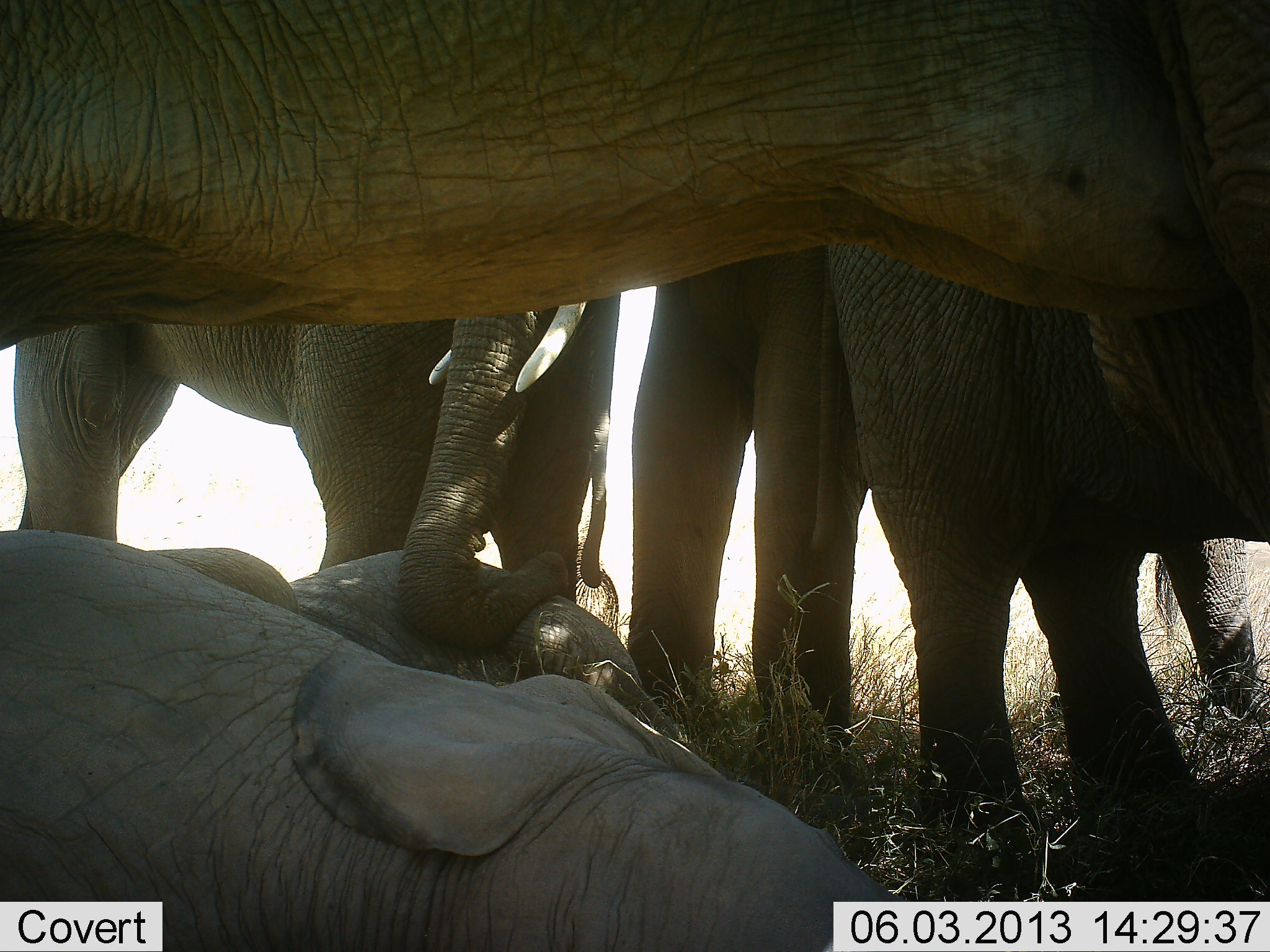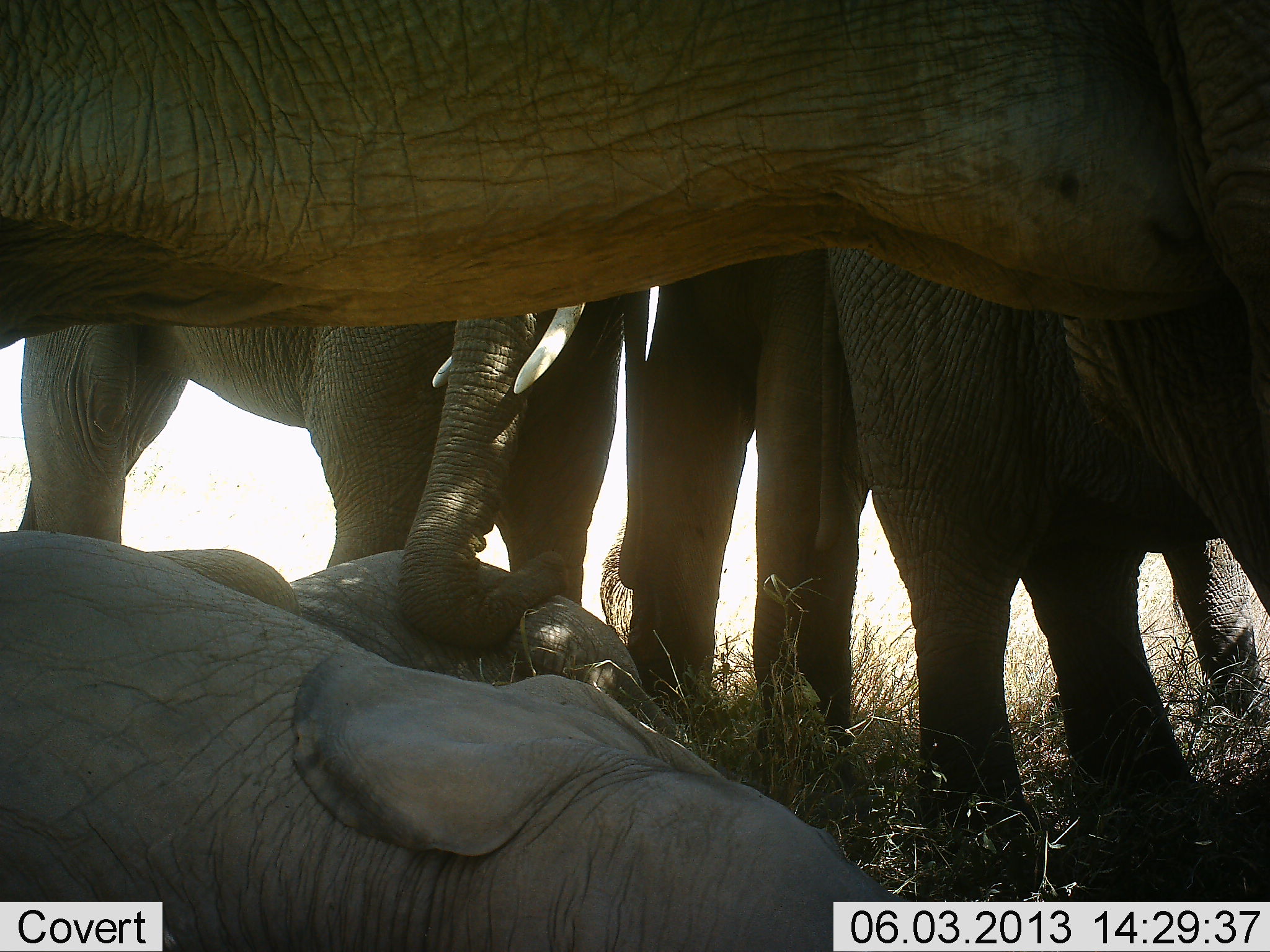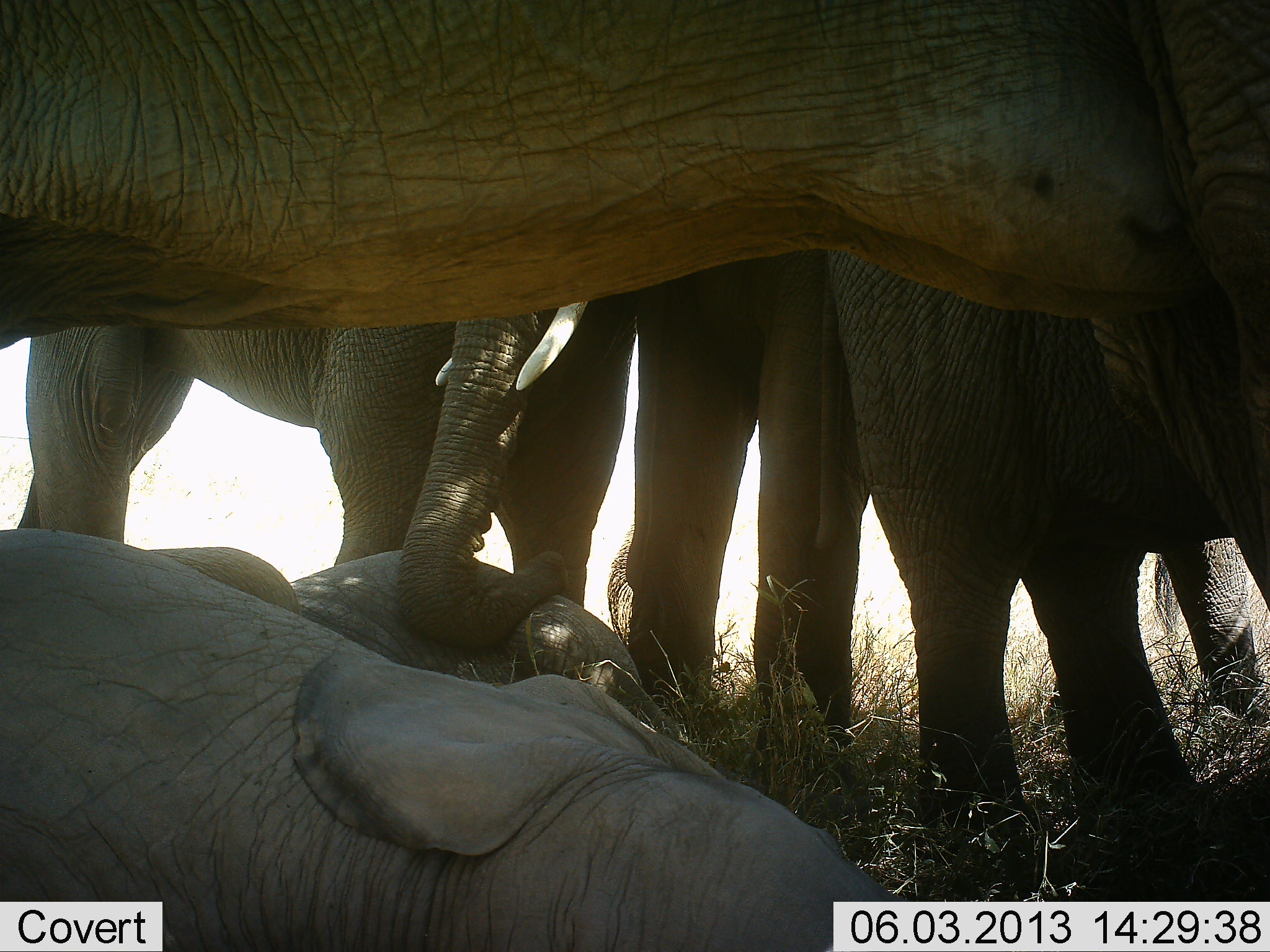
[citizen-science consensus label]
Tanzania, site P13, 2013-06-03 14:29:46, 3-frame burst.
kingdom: Animalia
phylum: Chordata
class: Mammalia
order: Proboscidea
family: Elephantidae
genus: Loxodonta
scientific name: Loxodonta africana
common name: african bush elephant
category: elephant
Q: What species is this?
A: Elephant (african bush elephant) (Loxodonta africana).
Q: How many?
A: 5.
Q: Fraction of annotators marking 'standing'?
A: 70%.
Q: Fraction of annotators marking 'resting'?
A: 90%.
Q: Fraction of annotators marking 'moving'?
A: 0%.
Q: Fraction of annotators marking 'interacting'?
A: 20%.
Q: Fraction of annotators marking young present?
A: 70%.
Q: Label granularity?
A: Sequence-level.